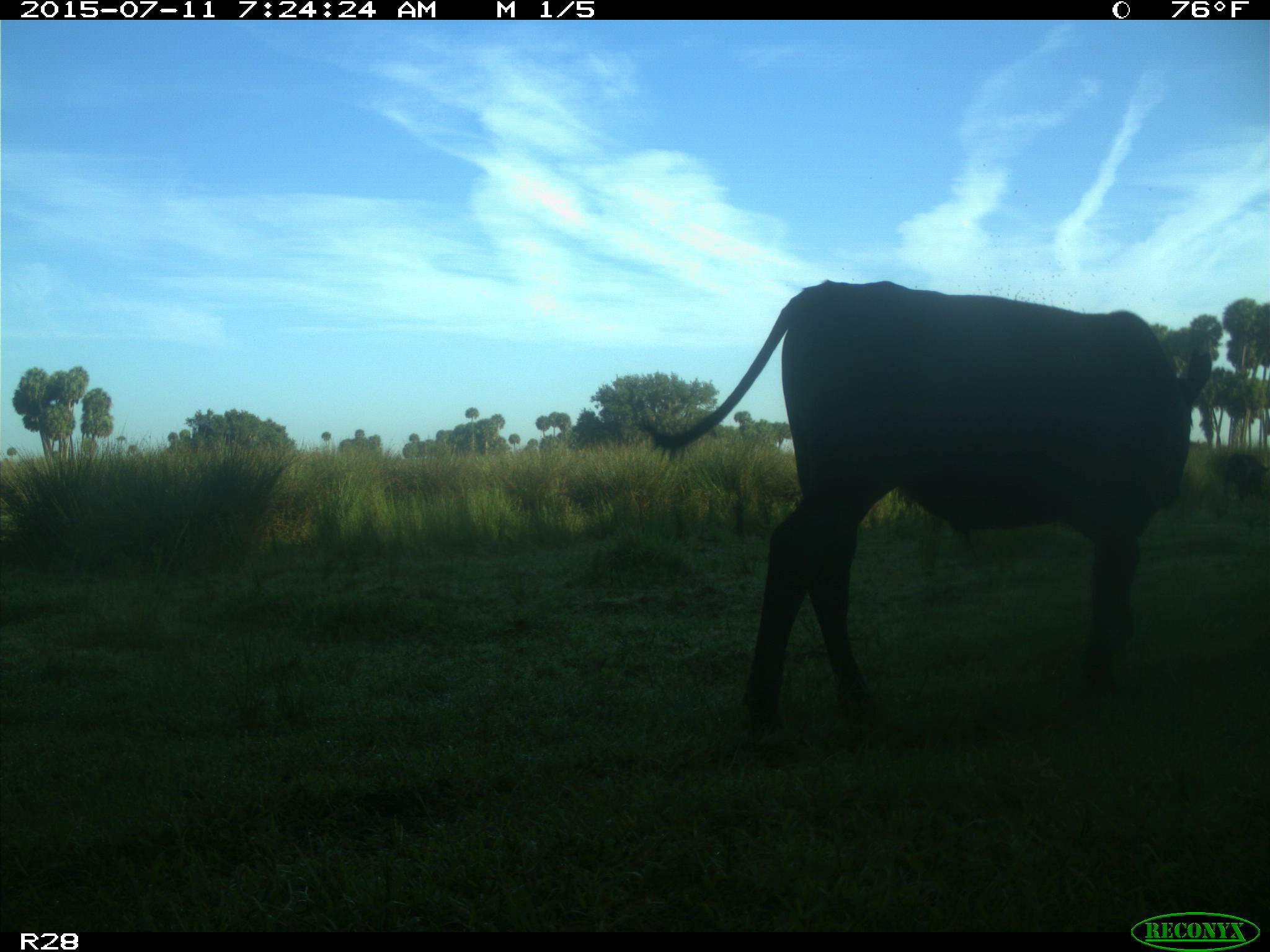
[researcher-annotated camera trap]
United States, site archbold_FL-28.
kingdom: Animalia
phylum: Chordata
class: Mammalia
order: Artiodactyla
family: Bovidae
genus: Bos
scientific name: Bos taurus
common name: domestic cow